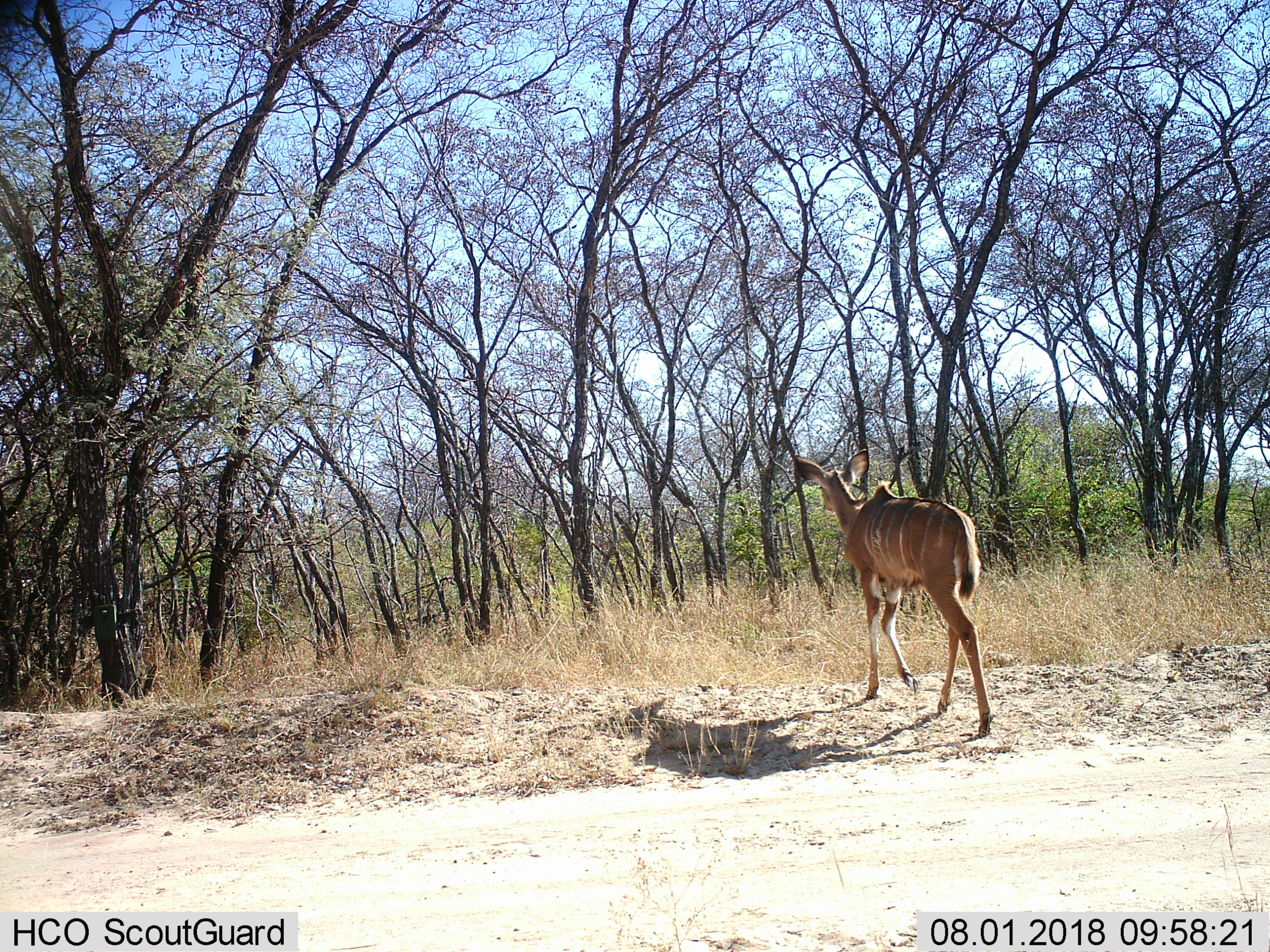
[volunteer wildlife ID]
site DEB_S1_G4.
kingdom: Animalia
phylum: Chordata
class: Mammalia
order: Artiodactyla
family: Bovidae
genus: Tragelaphus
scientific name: Tragelaphus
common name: kudu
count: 1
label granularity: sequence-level